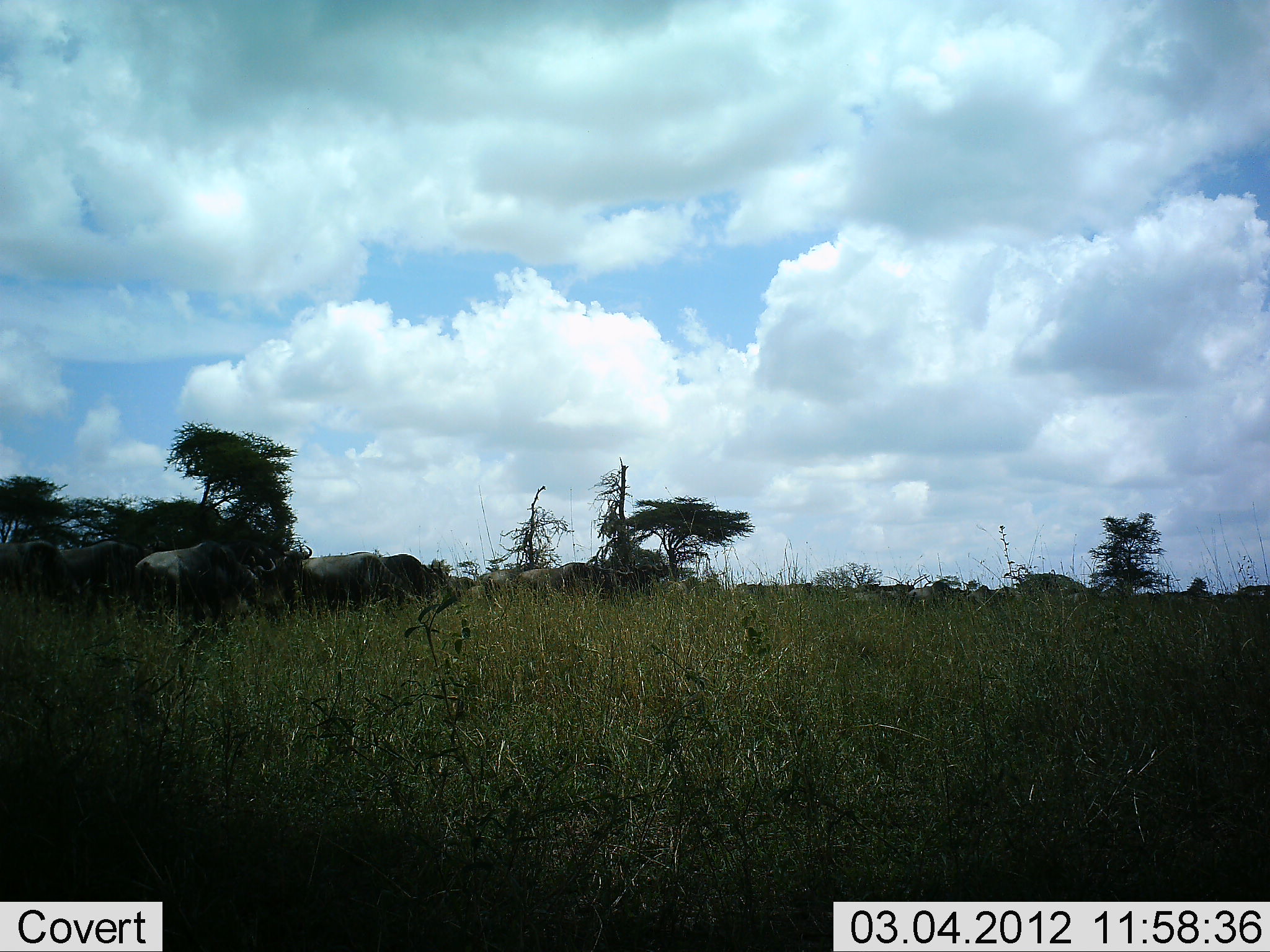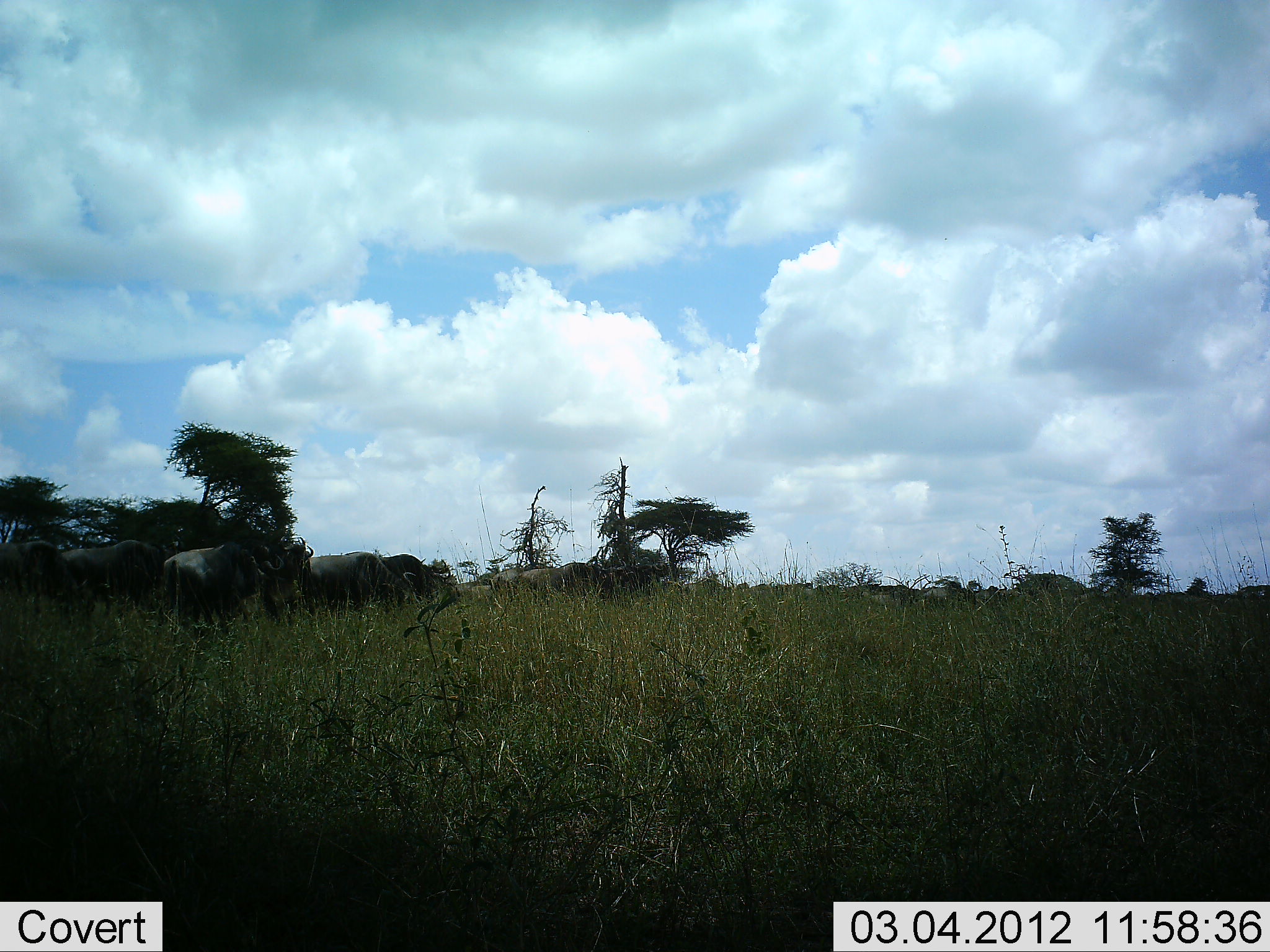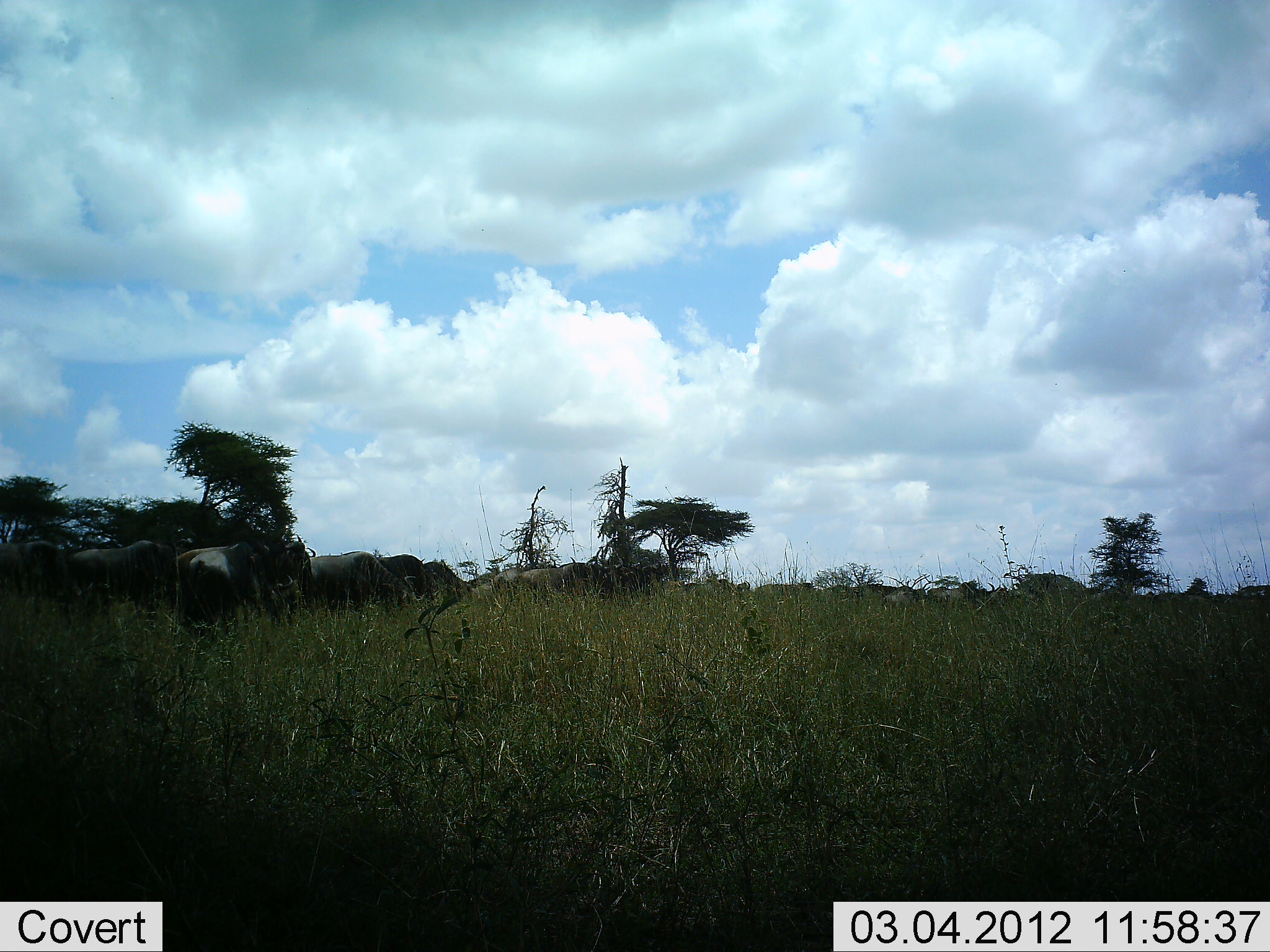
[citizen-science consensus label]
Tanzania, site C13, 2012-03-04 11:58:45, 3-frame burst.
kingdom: Animalia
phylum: Chordata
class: Mammalia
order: Artiodactyla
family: Bovidae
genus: Connochaetes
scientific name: Connochaetes taurinus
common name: blue wildebeest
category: wildebeest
Wildebeest (blue wildebeest) (Connochaetes taurinus), count 11-50. Behavior (volunteer vote fractions): standing 24%, resting 0%, moving 100%, interacting 5%. Young present (vote fraction): 5%. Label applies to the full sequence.